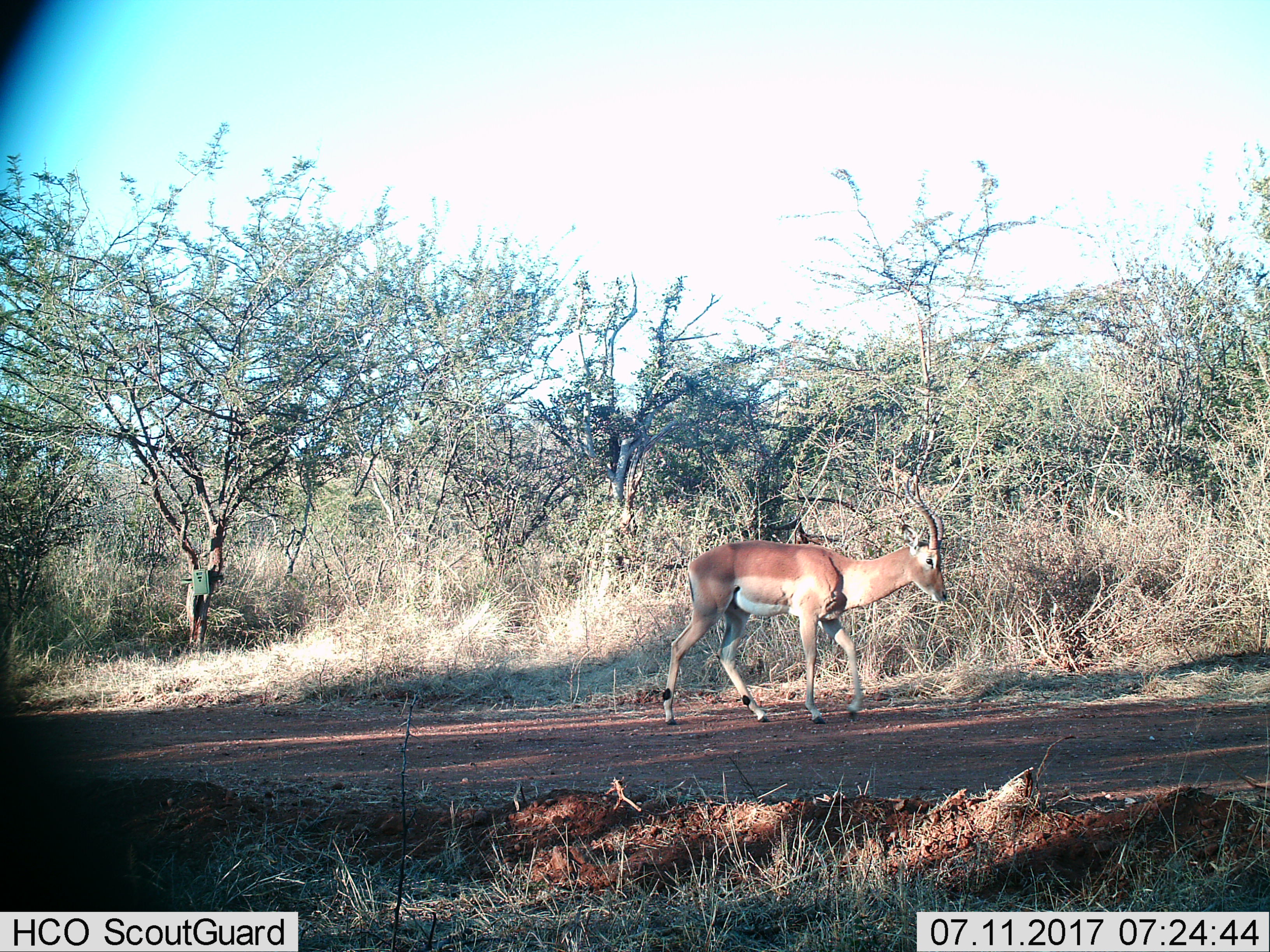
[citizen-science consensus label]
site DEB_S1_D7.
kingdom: Animalia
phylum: Chordata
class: Mammalia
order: Artiodactyla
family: Bovidae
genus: Aepyceros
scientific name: Aepyceros melampus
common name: impala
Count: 1.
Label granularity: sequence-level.